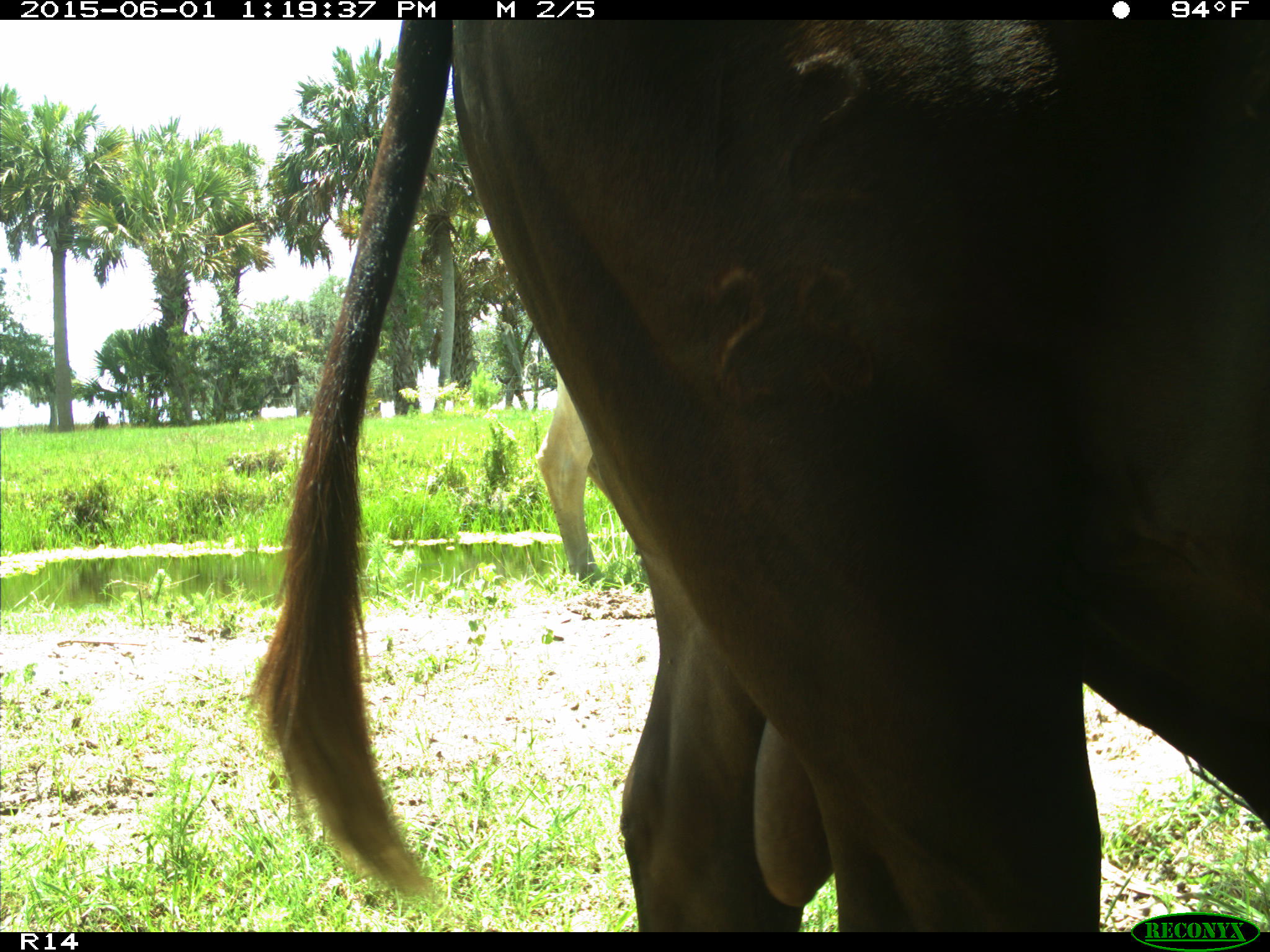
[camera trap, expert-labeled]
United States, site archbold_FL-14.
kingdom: Animalia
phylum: Chordata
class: Mammalia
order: Artiodactyla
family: Bovidae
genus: Bos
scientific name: Bos taurus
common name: domestic cow